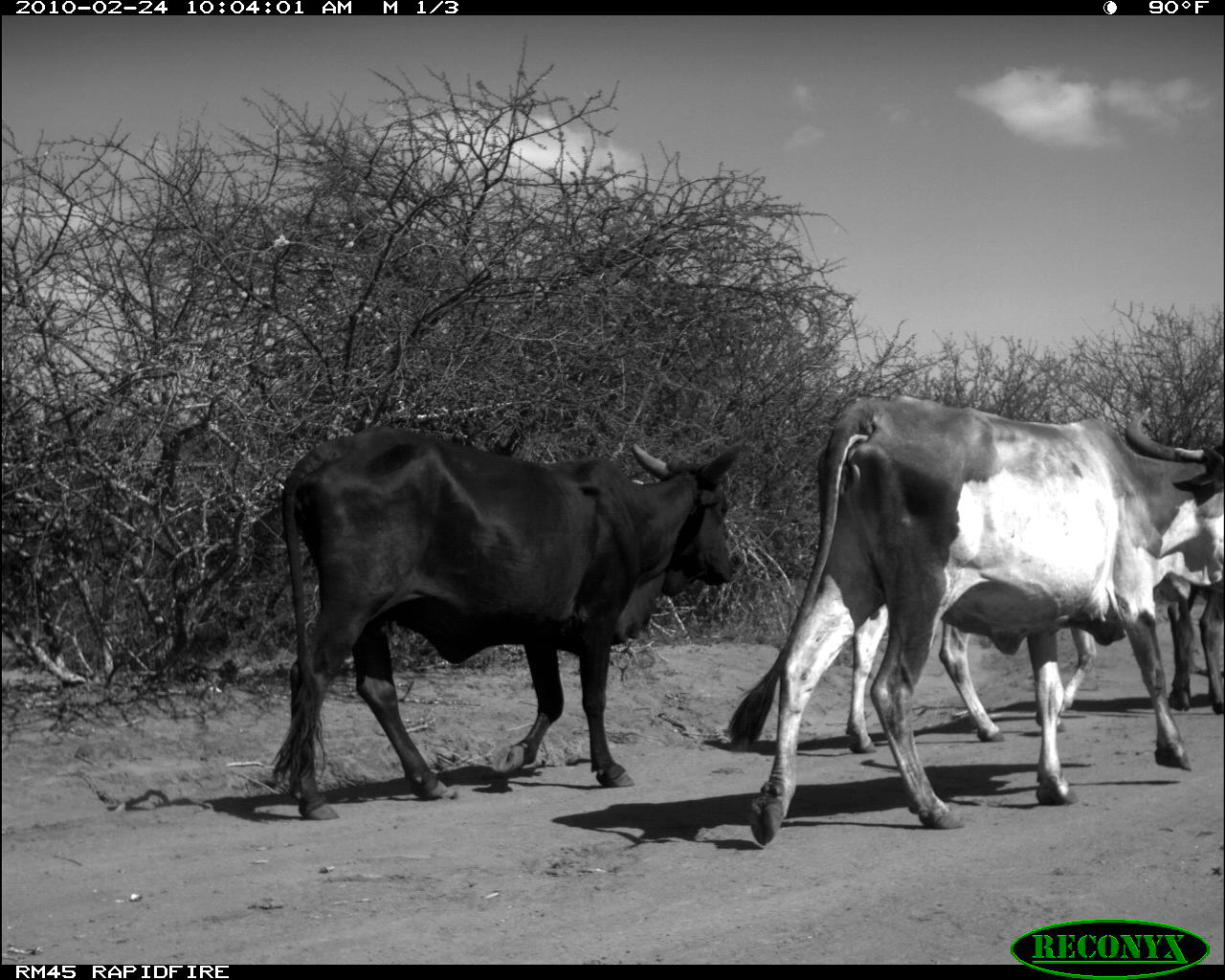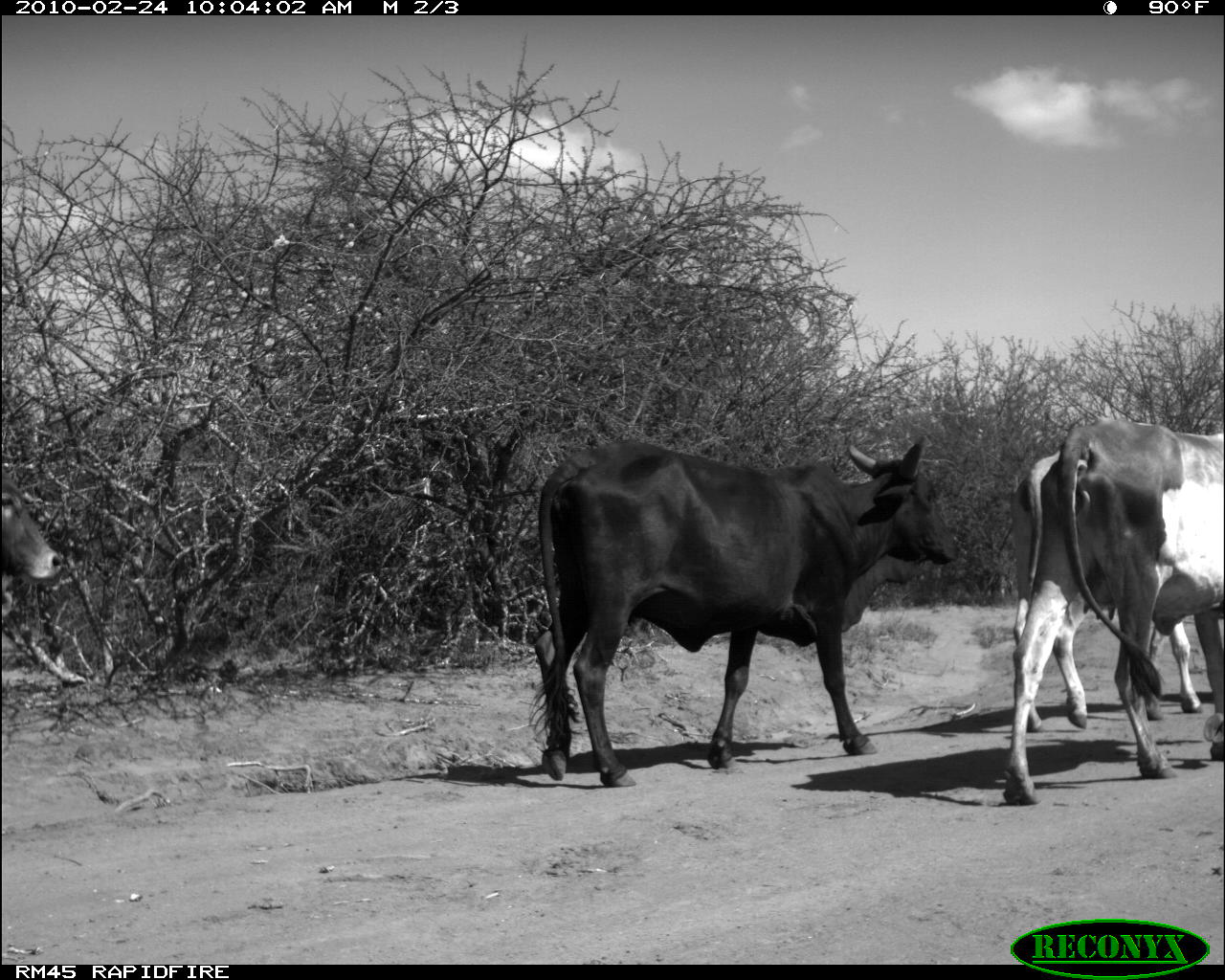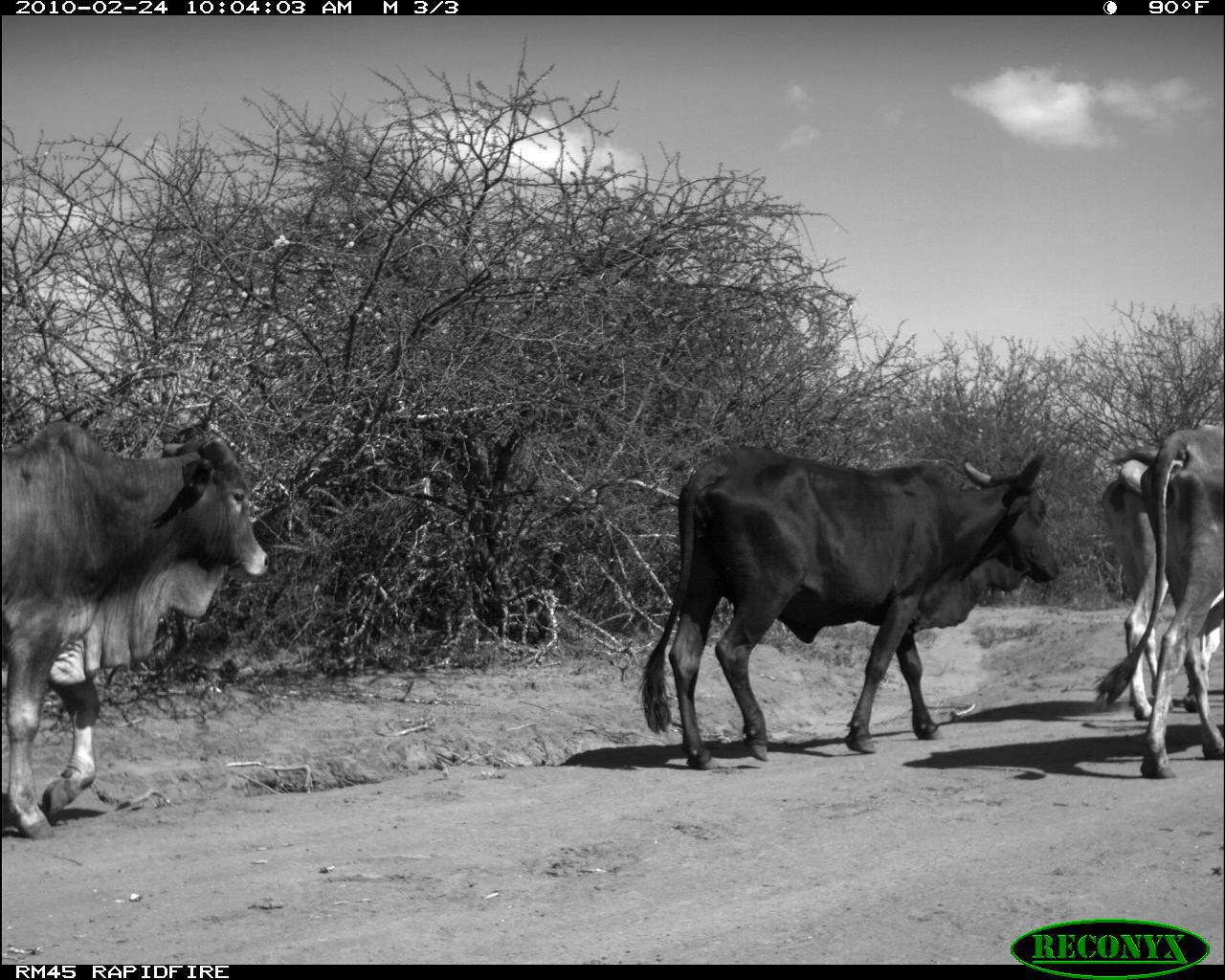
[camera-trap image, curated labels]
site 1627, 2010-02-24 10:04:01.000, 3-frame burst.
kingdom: Animalia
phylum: Chordata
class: Mammalia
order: Artiodactyla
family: Bovidae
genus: Bos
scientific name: Bos taurus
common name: domestic cattle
Bos taurus (domestic cattle), count 4.